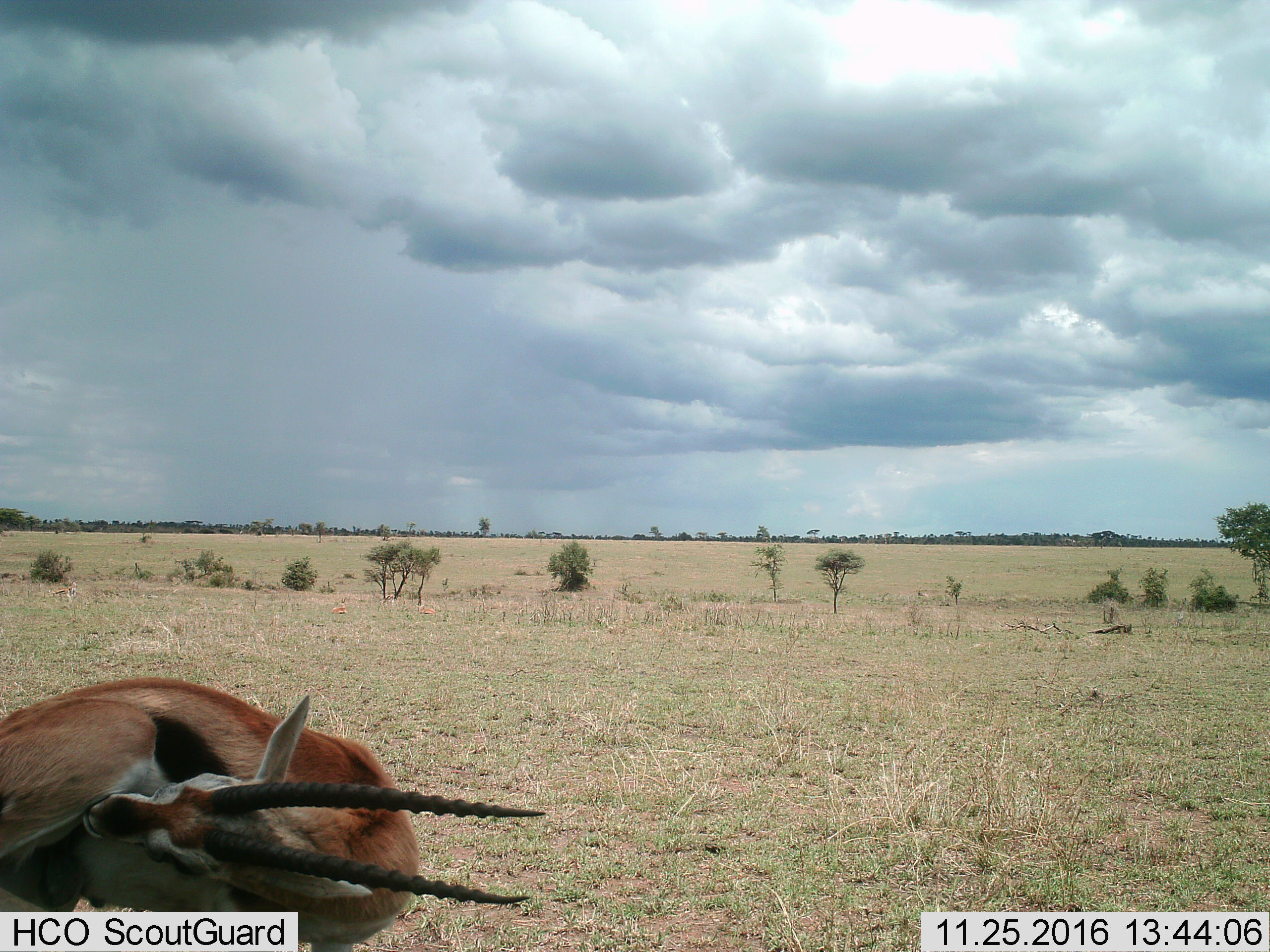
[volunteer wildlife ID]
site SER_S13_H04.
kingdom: Animalia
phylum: Chordata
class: Mammalia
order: Artiodactyla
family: Bovidae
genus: Eudorcas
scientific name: Eudorcas thomsonii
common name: thomson's gazelle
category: gazellethomsons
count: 1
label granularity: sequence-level